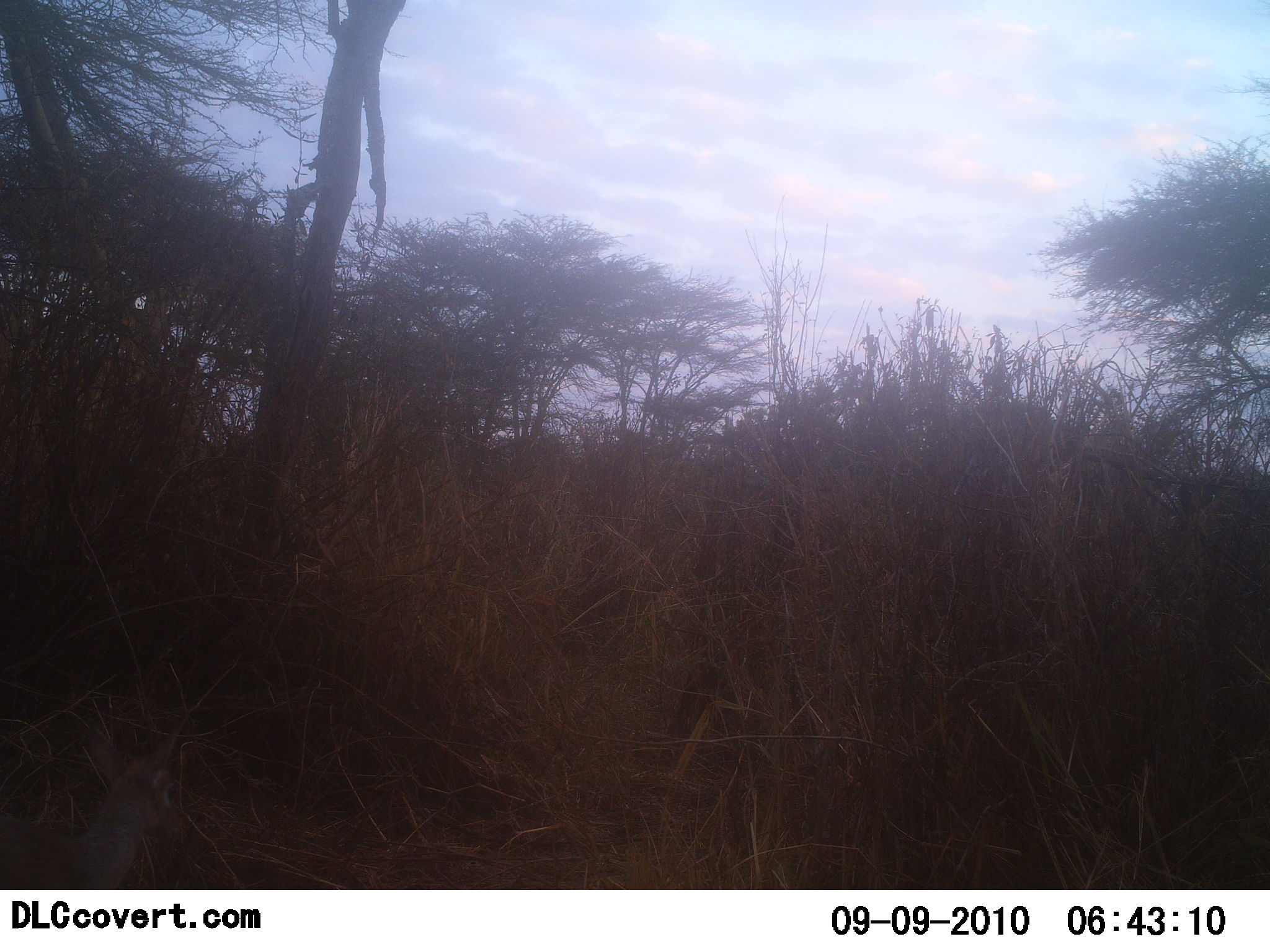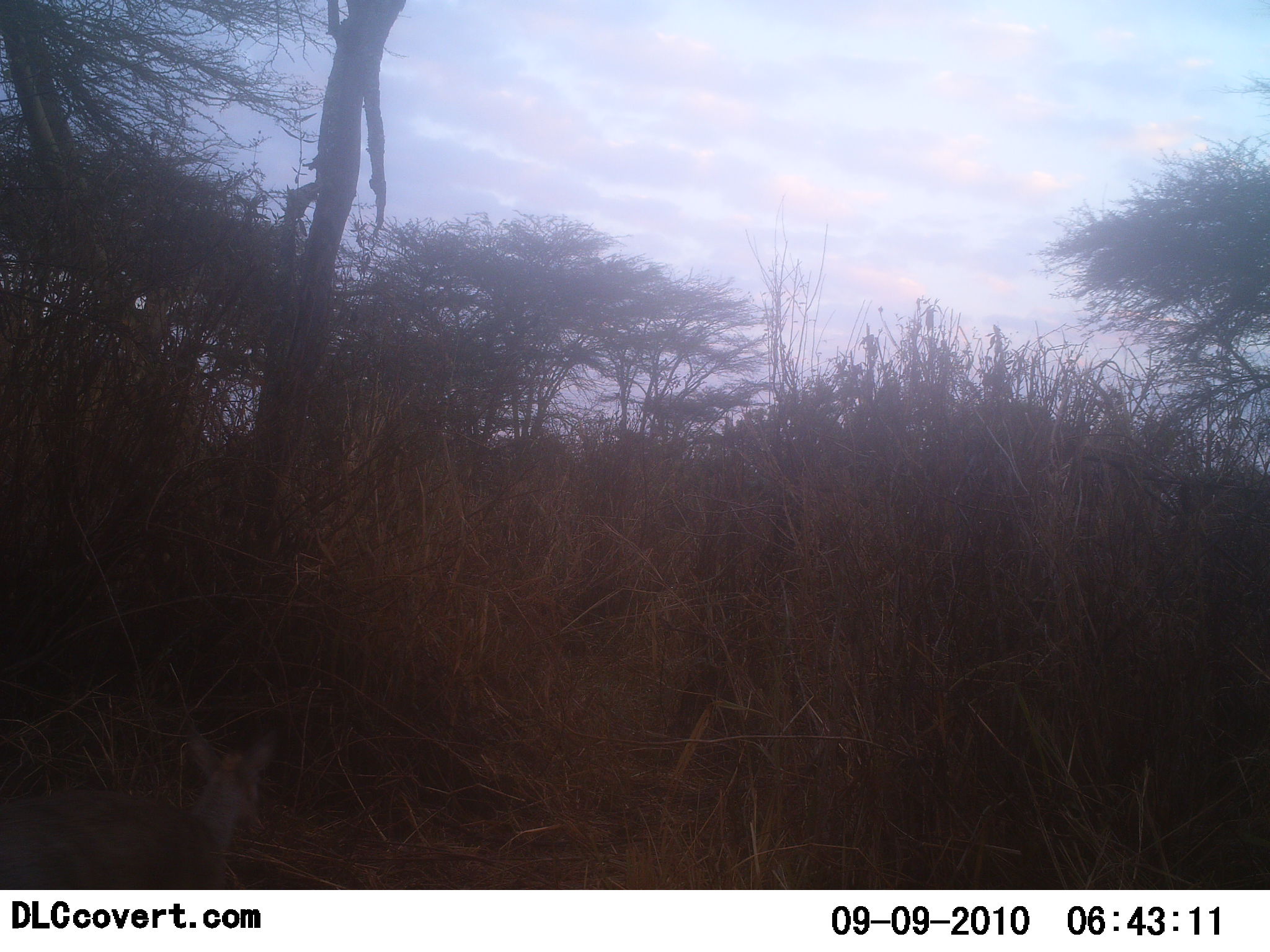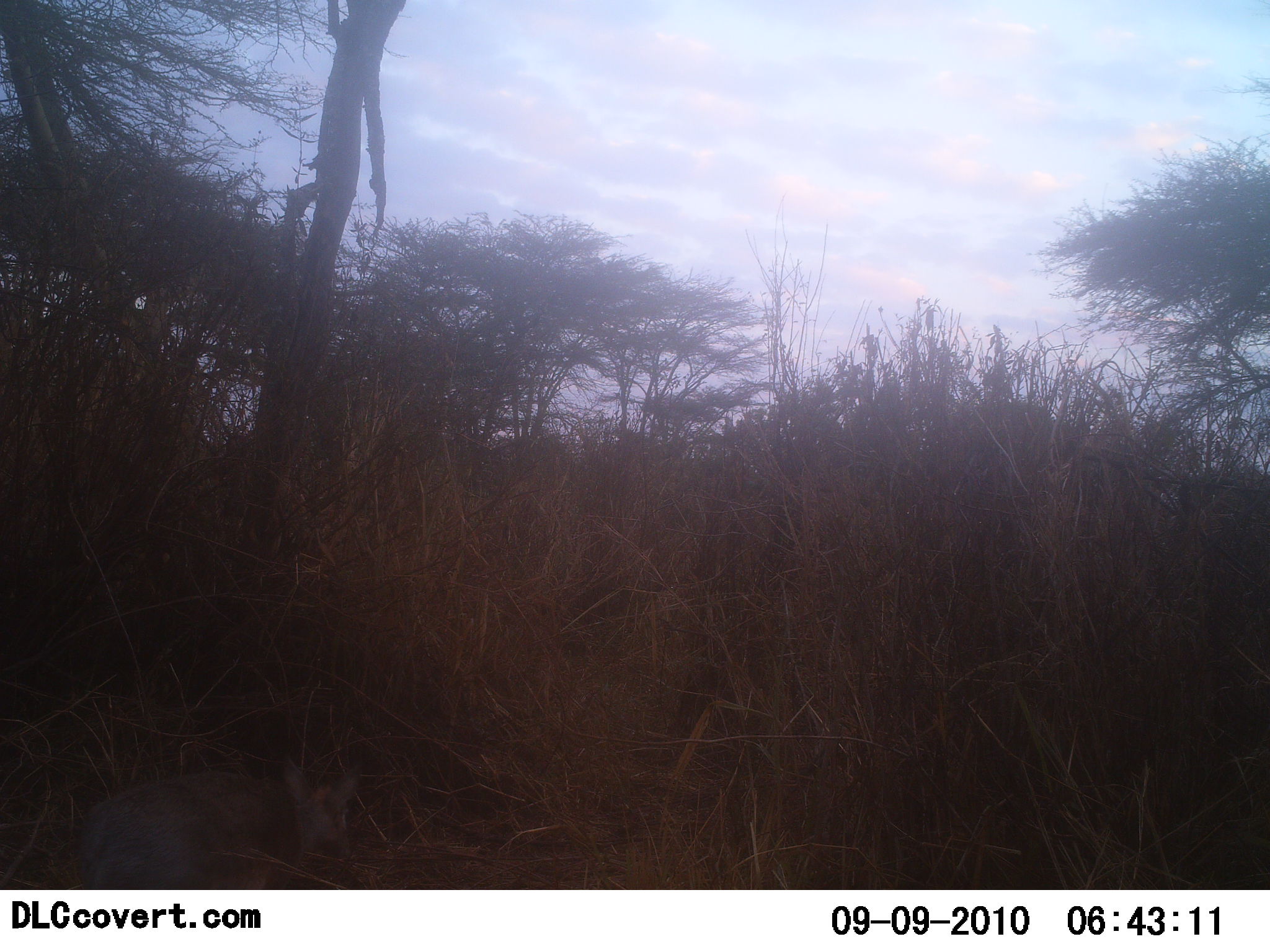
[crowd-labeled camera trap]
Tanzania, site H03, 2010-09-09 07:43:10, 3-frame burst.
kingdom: Animalia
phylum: Chordata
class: Mammalia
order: Artiodactyla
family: Bovidae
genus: Madoqua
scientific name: Madoqua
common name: dikdik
Dikdik (Madoqua), count 1. Behavior (volunteer vote fractions): standing 0%, resting 0%, moving 100%, interacting 0%. Young present (vote fraction): 0%. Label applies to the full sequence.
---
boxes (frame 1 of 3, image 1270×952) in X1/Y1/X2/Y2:
animal: 0/285/494/891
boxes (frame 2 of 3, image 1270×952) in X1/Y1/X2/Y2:
animal: 0/332/481/889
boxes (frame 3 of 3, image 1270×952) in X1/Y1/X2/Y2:
animal: 1/249/456/891